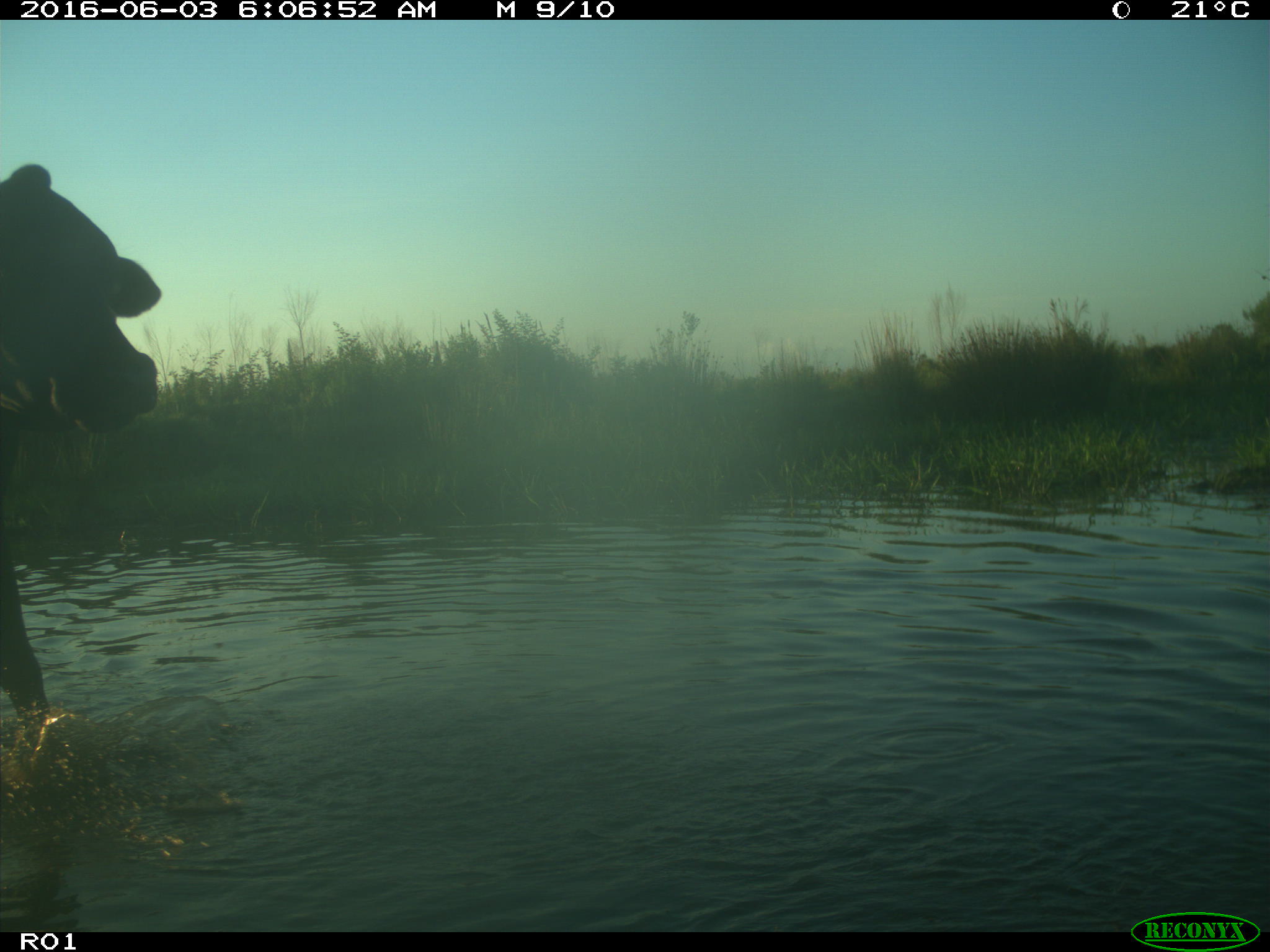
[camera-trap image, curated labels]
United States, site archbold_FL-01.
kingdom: Animalia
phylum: Chordata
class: Mammalia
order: Artiodactyla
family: Bovidae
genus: Bos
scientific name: Bos taurus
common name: domestic cow